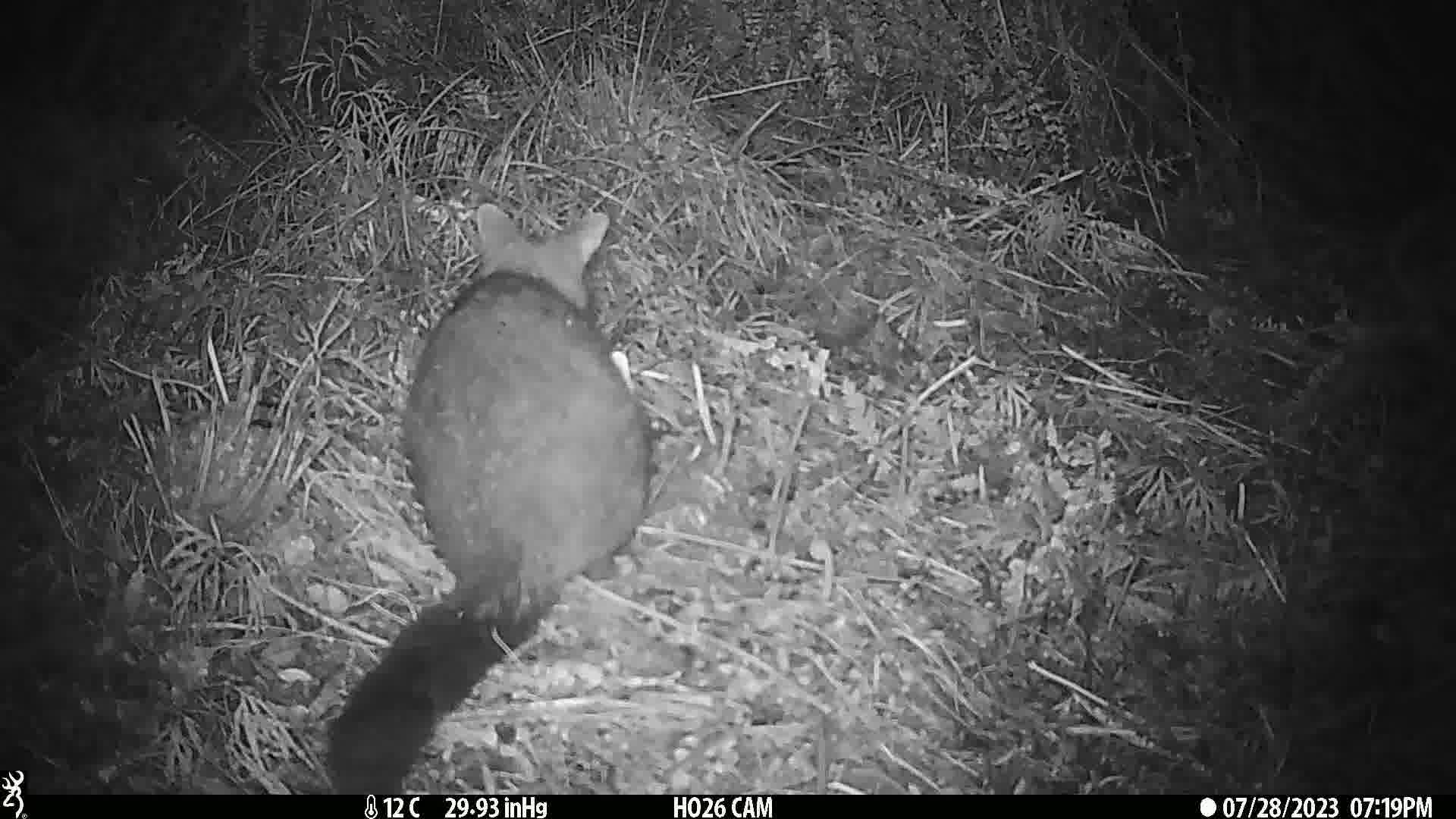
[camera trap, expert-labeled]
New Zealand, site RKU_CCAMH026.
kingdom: Animalia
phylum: Chordata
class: Mammalia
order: Diprotodontia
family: Phalangeridae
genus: Trichosurus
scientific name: Trichosurus vulpecula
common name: common brushtail possum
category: possum